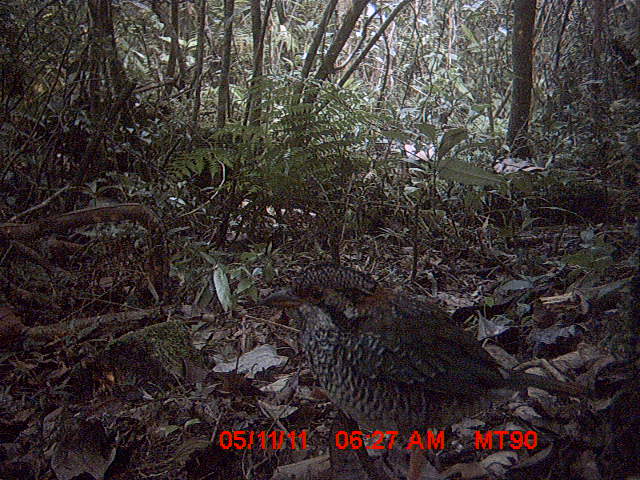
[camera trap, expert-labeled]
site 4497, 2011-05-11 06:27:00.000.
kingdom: Animalia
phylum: Chordata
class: Aves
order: Coraciiformes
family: Brachypteraciidae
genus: Brachypteracias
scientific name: Brachypteracias squamiger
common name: scaly ground roller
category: geobiastes squamiger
Geobiastes squamiger (scaly ground roller) (Brachypteracias squamiger), count 1.